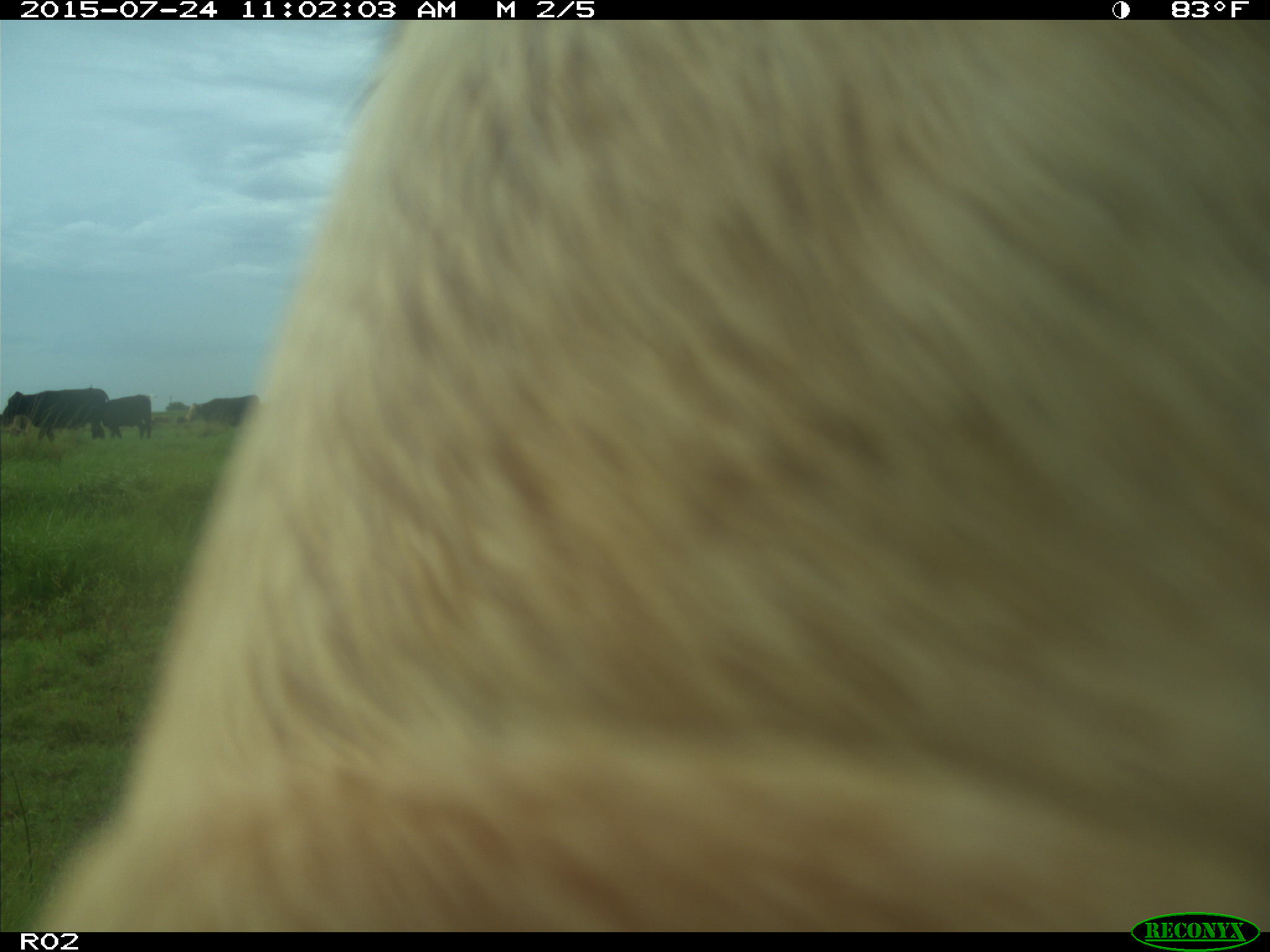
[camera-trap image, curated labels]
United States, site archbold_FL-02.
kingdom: Animalia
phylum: Chordata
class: Mammalia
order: Artiodactyla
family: Bovidae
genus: Bos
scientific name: Bos taurus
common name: domestic cow